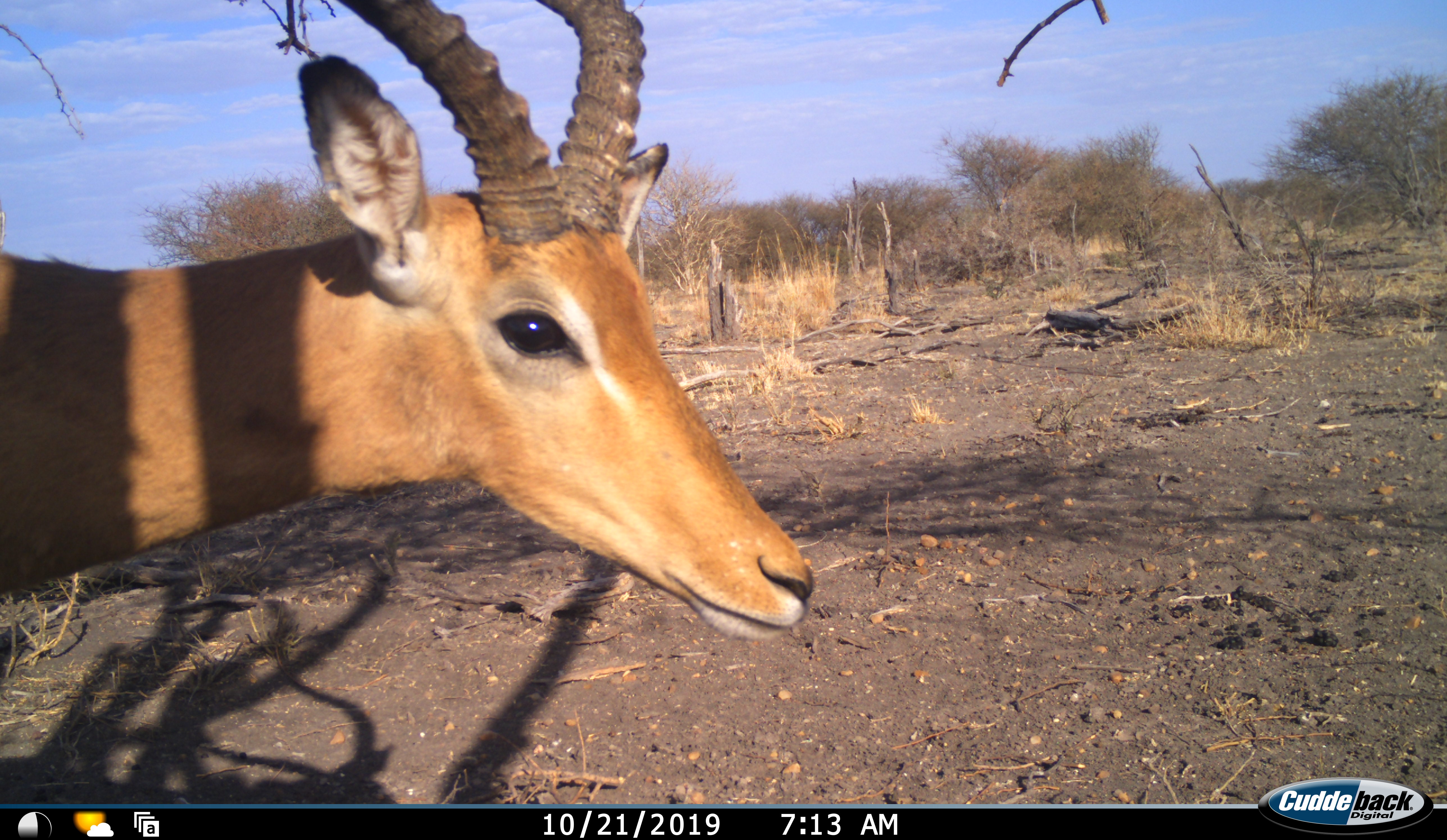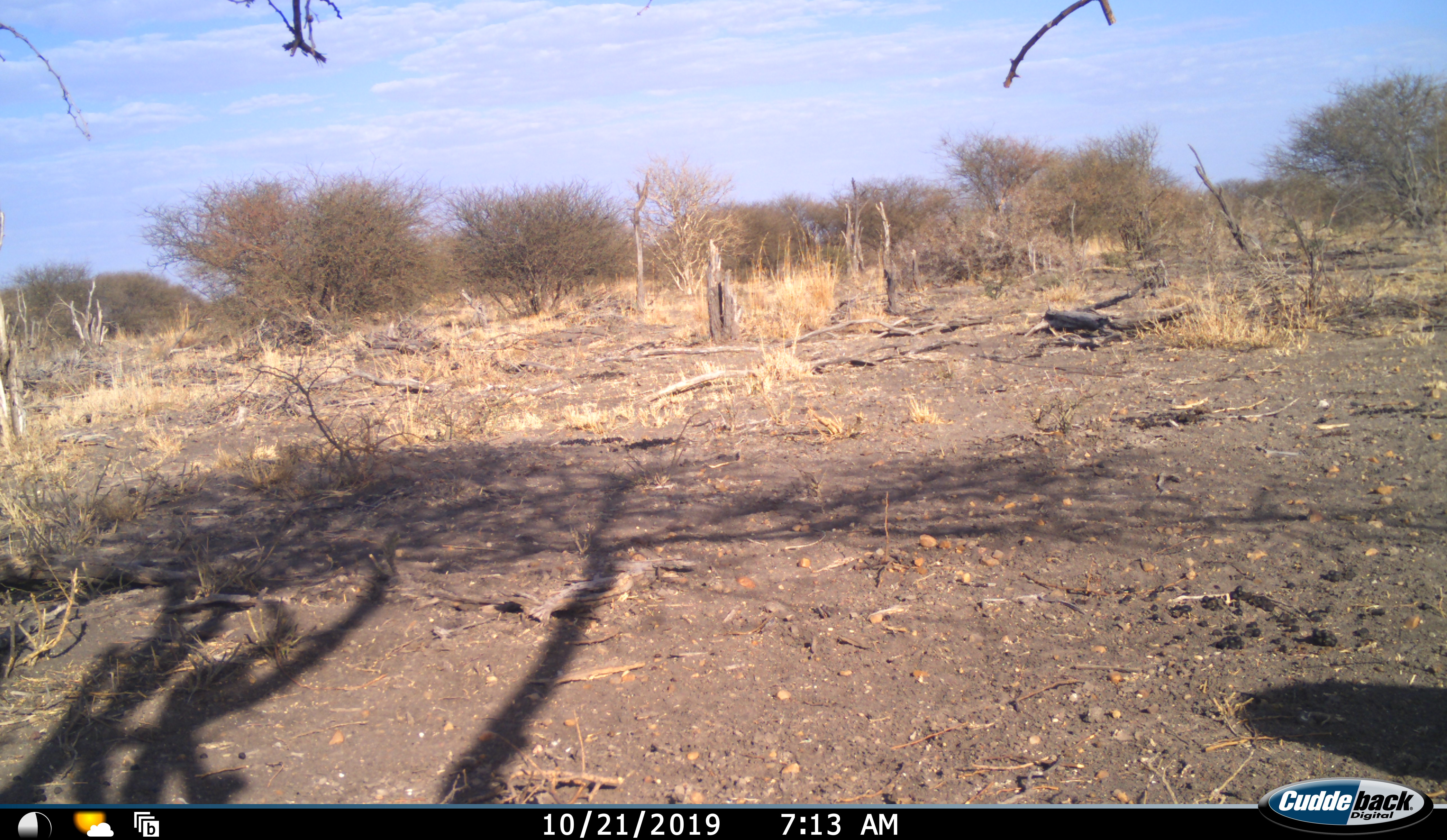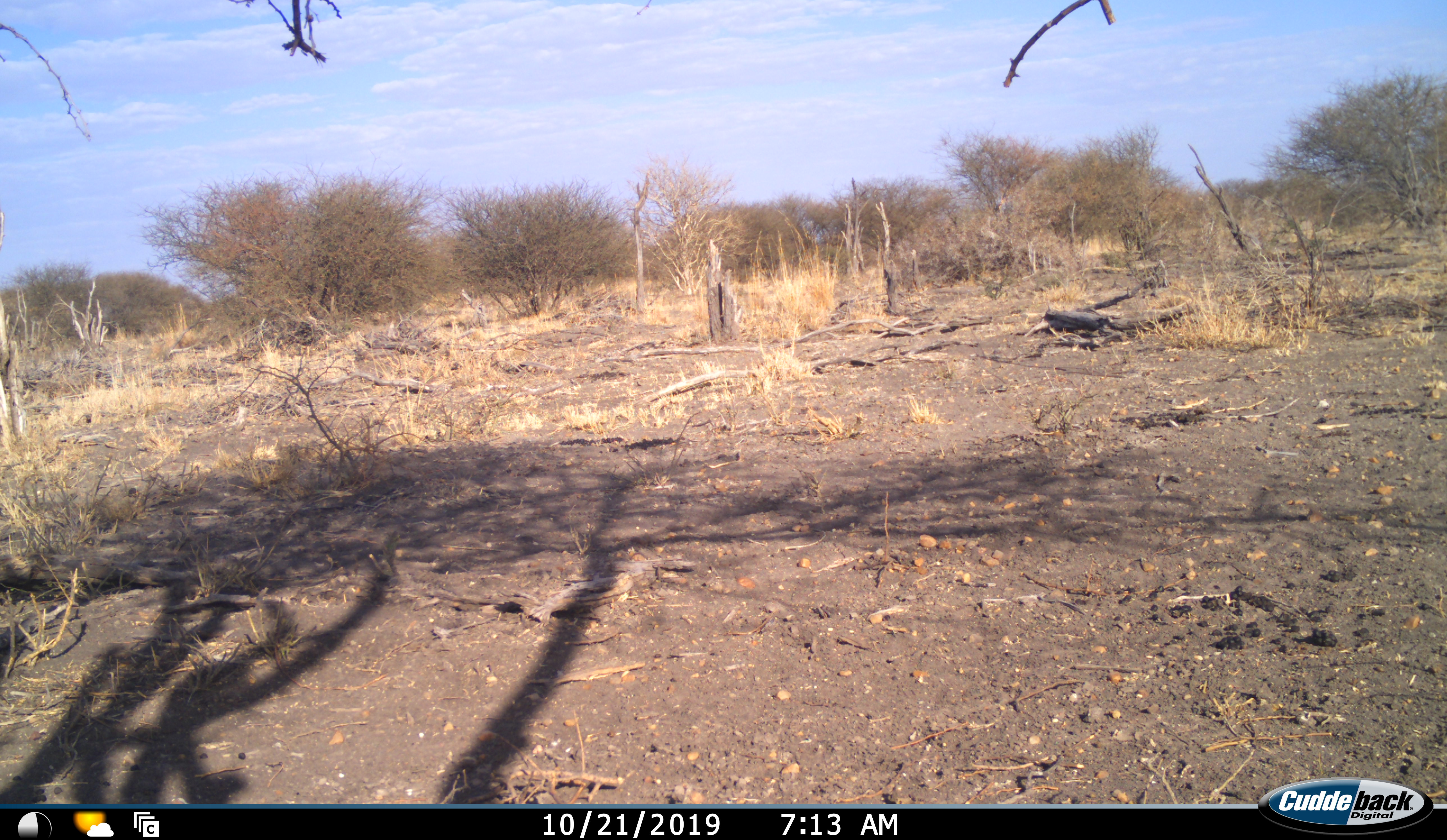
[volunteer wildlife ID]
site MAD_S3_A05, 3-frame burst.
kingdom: Animalia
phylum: Chordata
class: Mammalia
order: Artiodactyla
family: Bovidae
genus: Aepyceros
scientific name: Aepyceros melampus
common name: impala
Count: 1.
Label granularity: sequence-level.